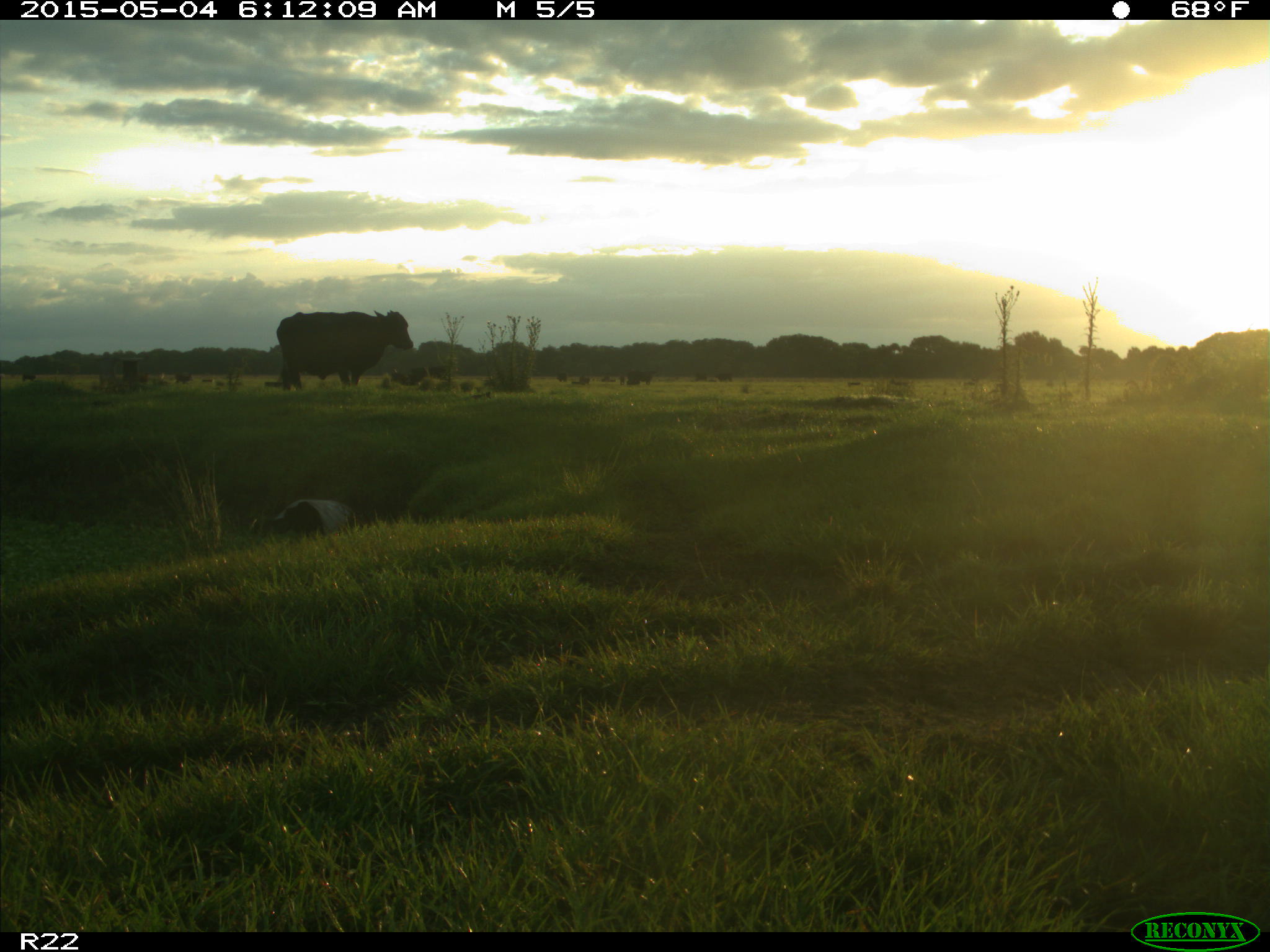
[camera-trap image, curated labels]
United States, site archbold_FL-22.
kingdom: Animalia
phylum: Chordata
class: Mammalia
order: Artiodactyla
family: Bovidae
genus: Bos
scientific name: Bos taurus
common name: domestic cow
Bos taurus (domestic cow).